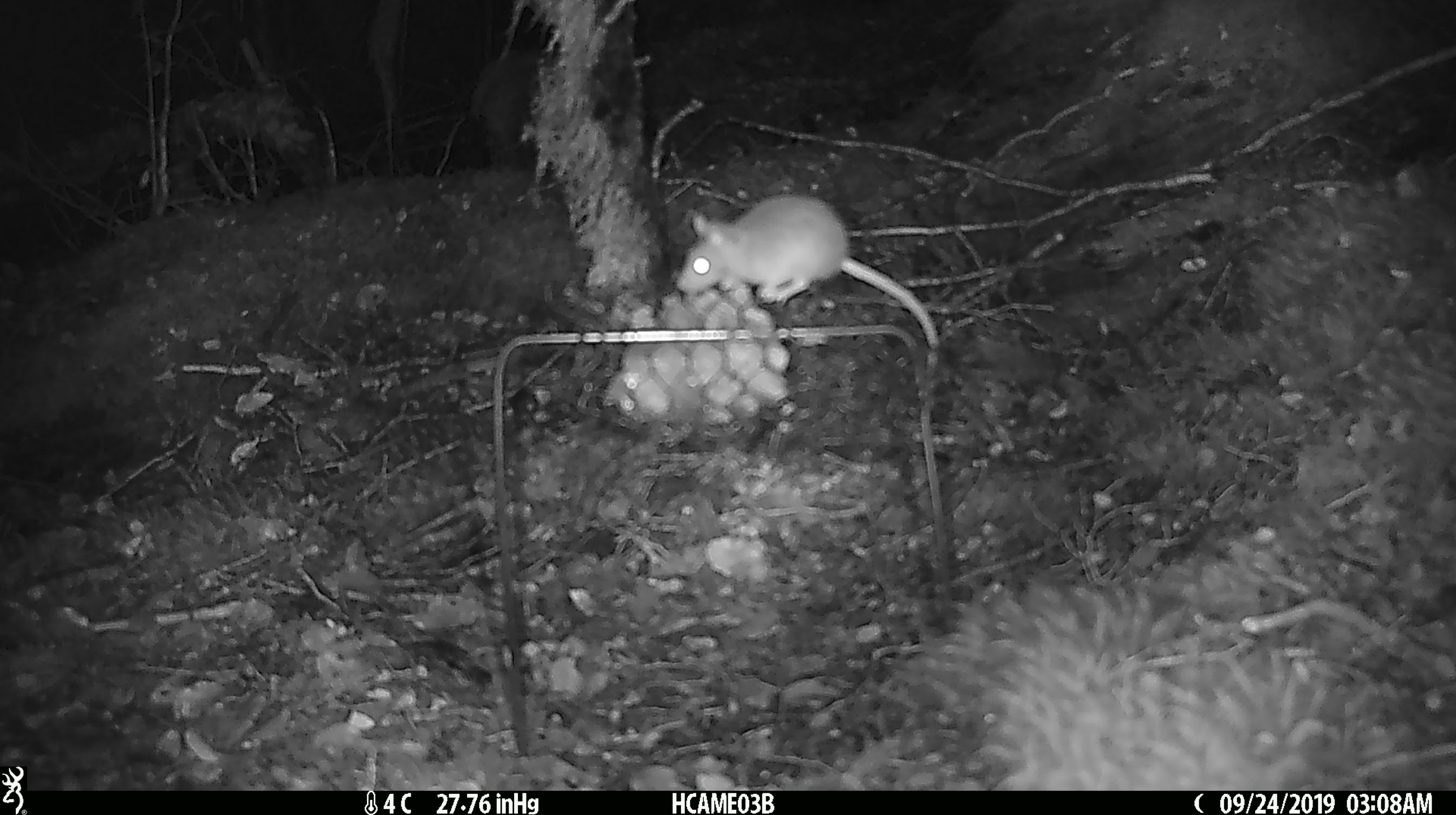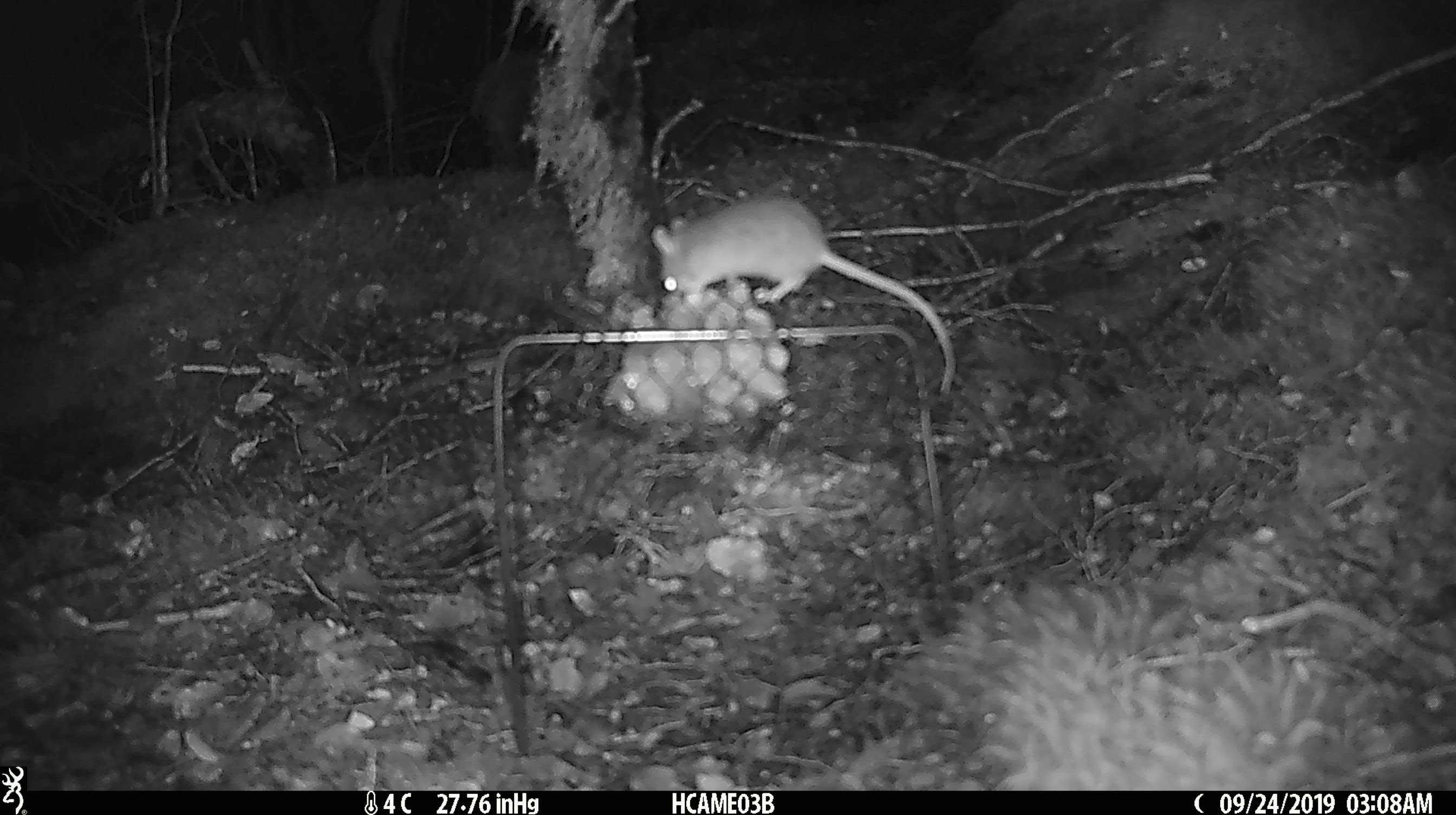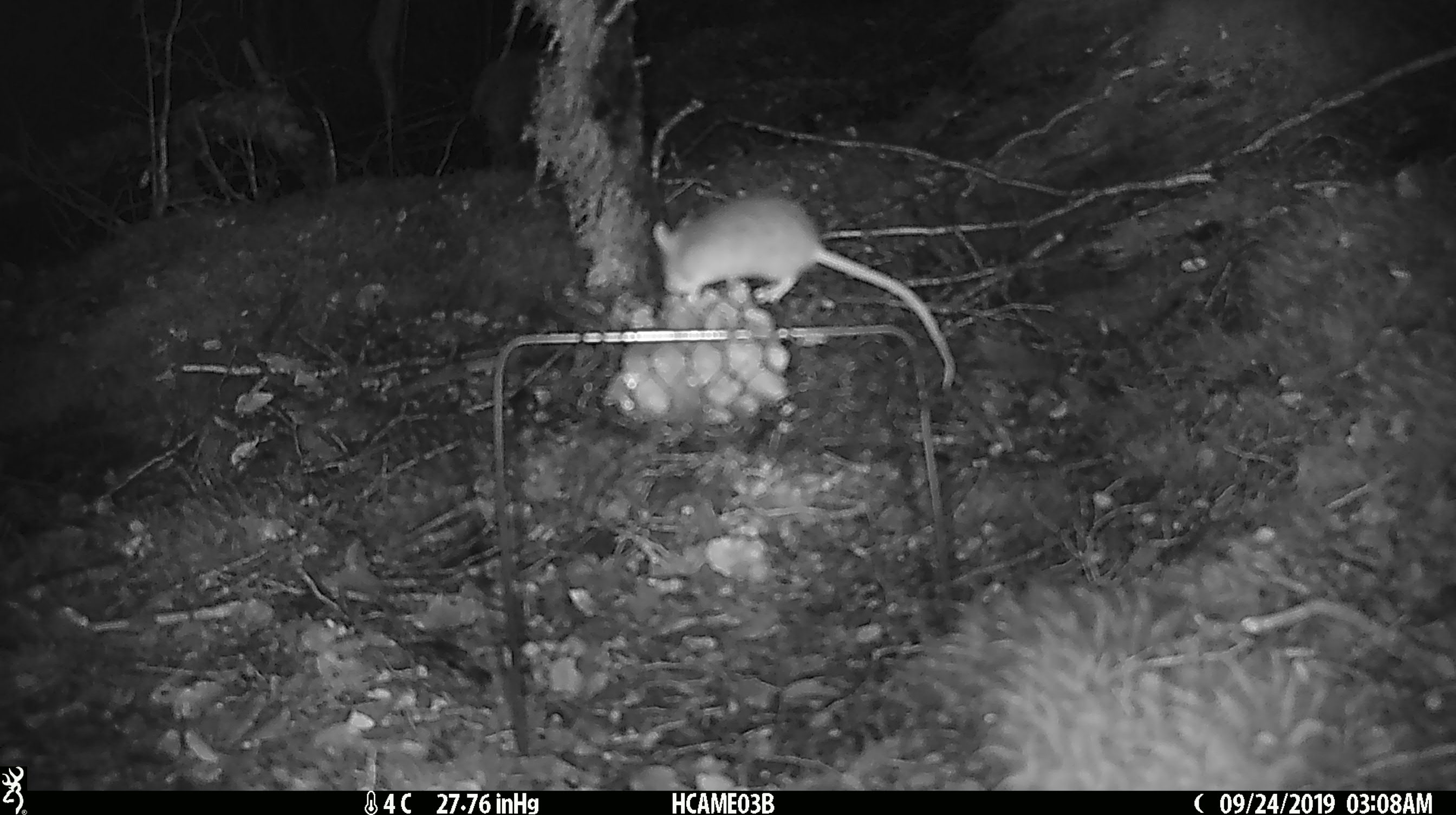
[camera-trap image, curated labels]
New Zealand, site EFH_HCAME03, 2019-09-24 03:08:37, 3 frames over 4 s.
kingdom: Animalia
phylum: Chordata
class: Mammalia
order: Rodentia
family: Muridae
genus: Mus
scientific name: Mus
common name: mouse